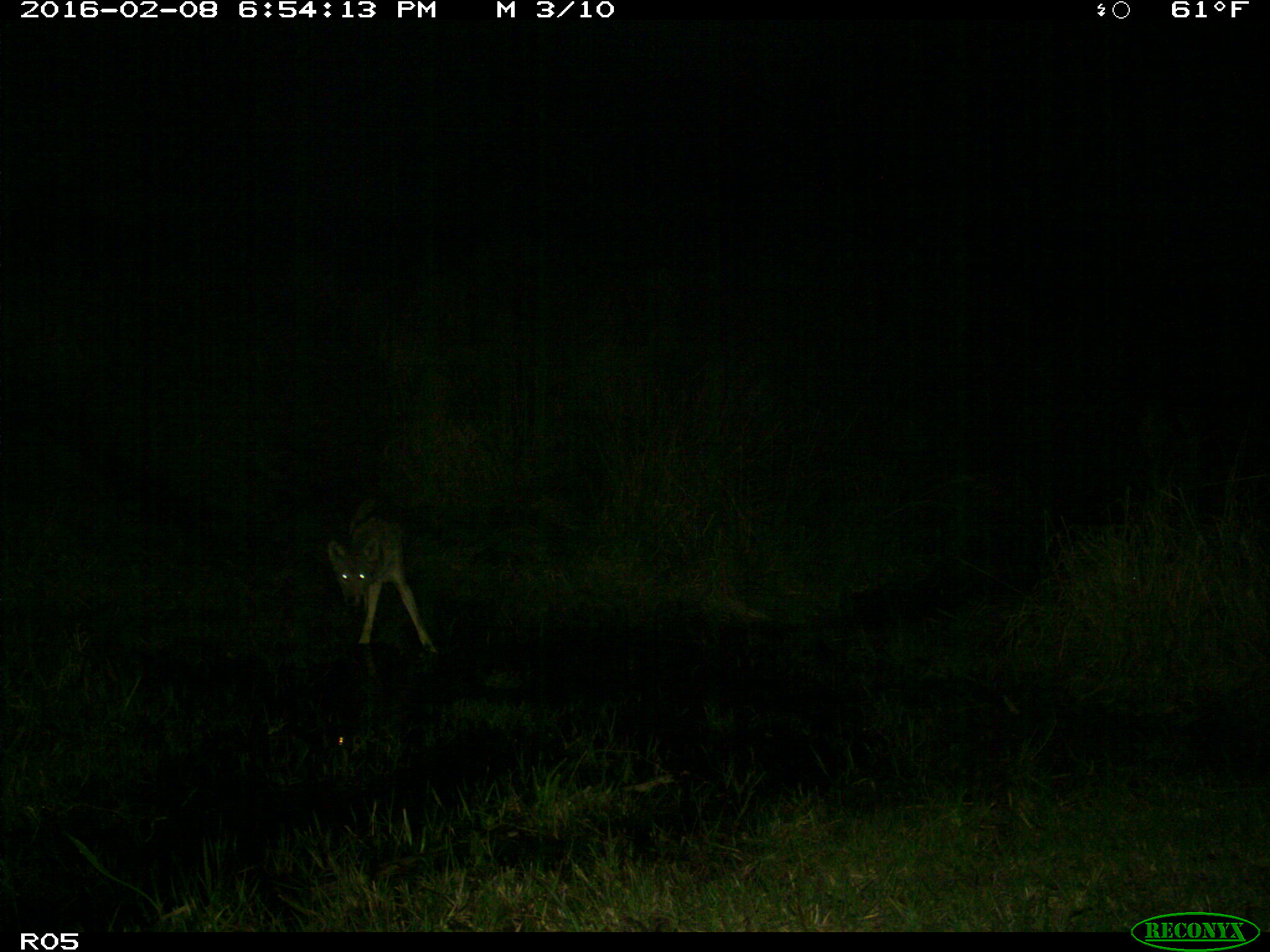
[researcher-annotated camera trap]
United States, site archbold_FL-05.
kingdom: Animalia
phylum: Chordata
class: Mammalia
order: Carnivora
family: Canidae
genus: Canis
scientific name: Canis latrans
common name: coyote